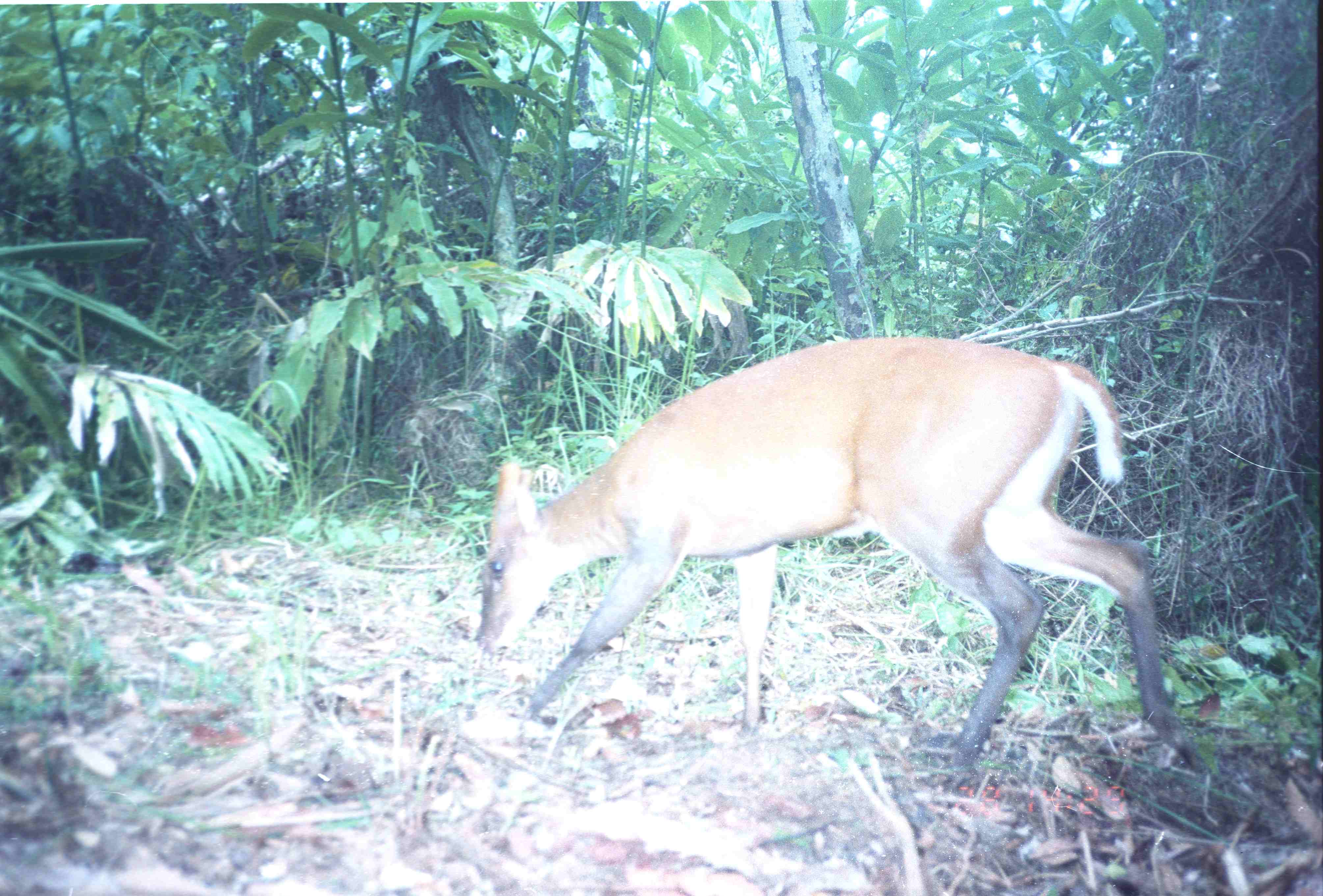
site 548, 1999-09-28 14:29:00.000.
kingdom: Animalia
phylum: Chordata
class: Mammalia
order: Artiodactyla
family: Cervidae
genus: Muntiacus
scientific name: Muntiacus muntjak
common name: southern red muntjac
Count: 1.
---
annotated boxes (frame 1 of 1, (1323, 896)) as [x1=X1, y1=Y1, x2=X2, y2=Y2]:
muntiacus muntjak: [x1=474, y1=334, x2=1209, y2=781]